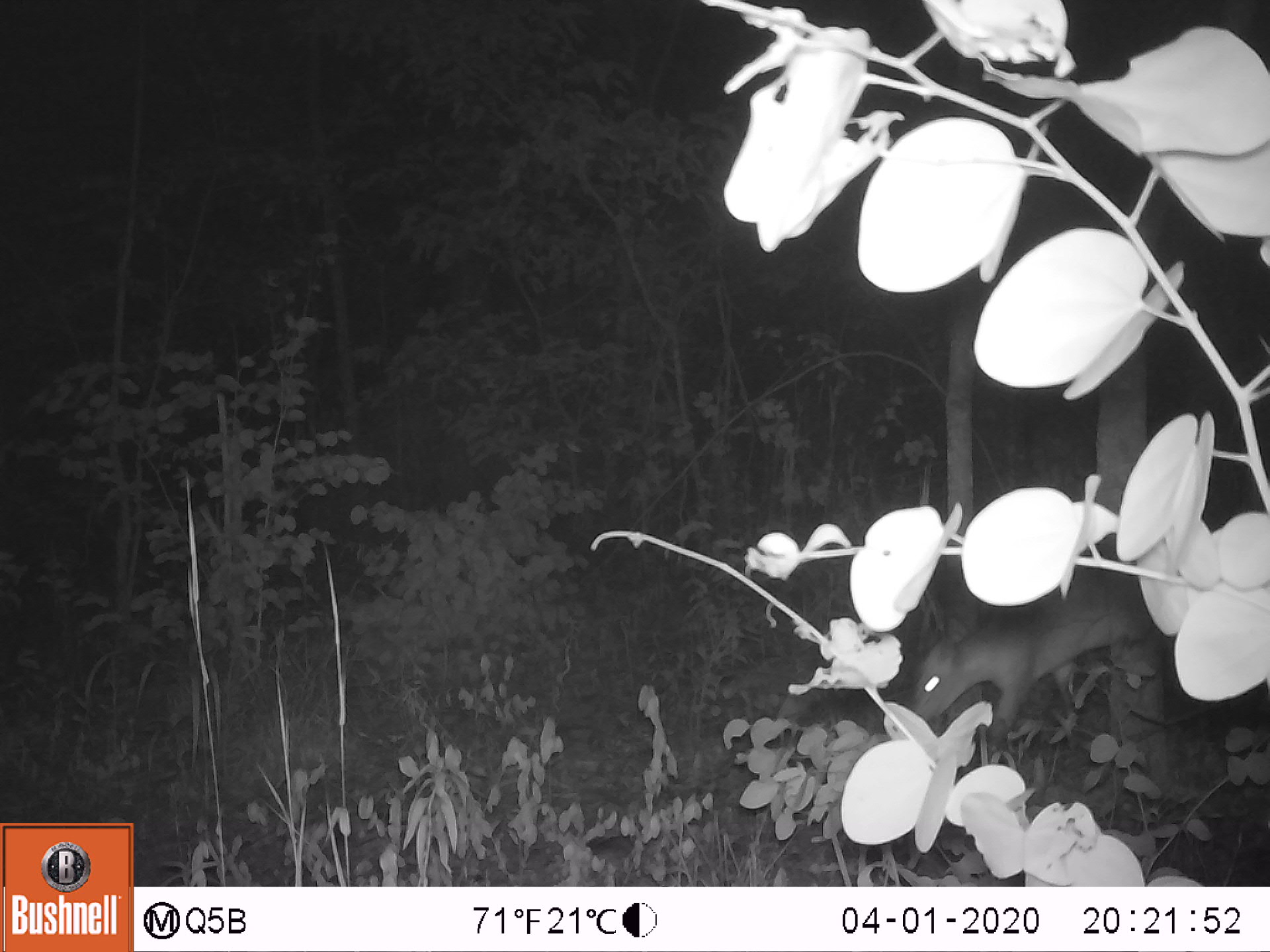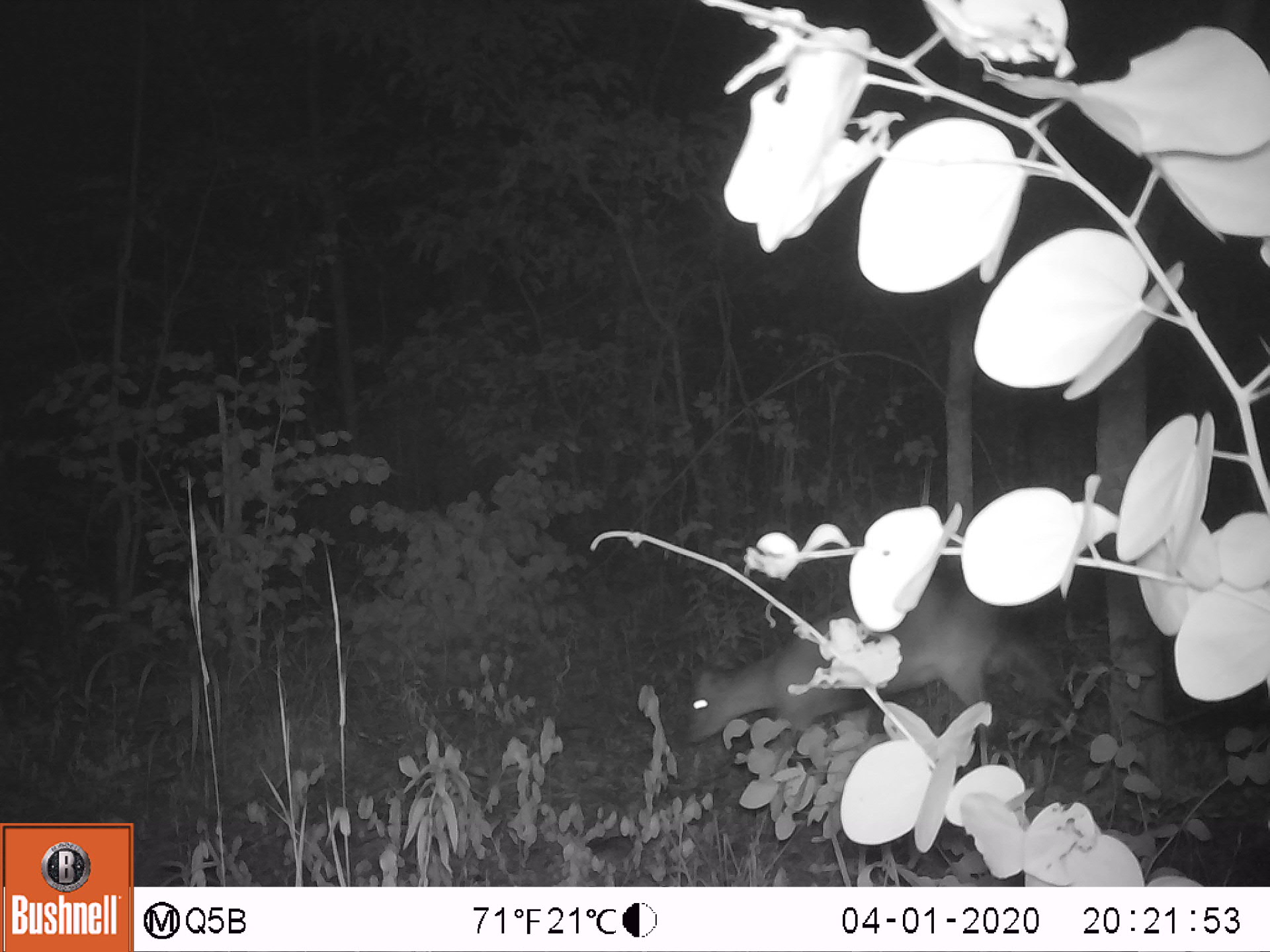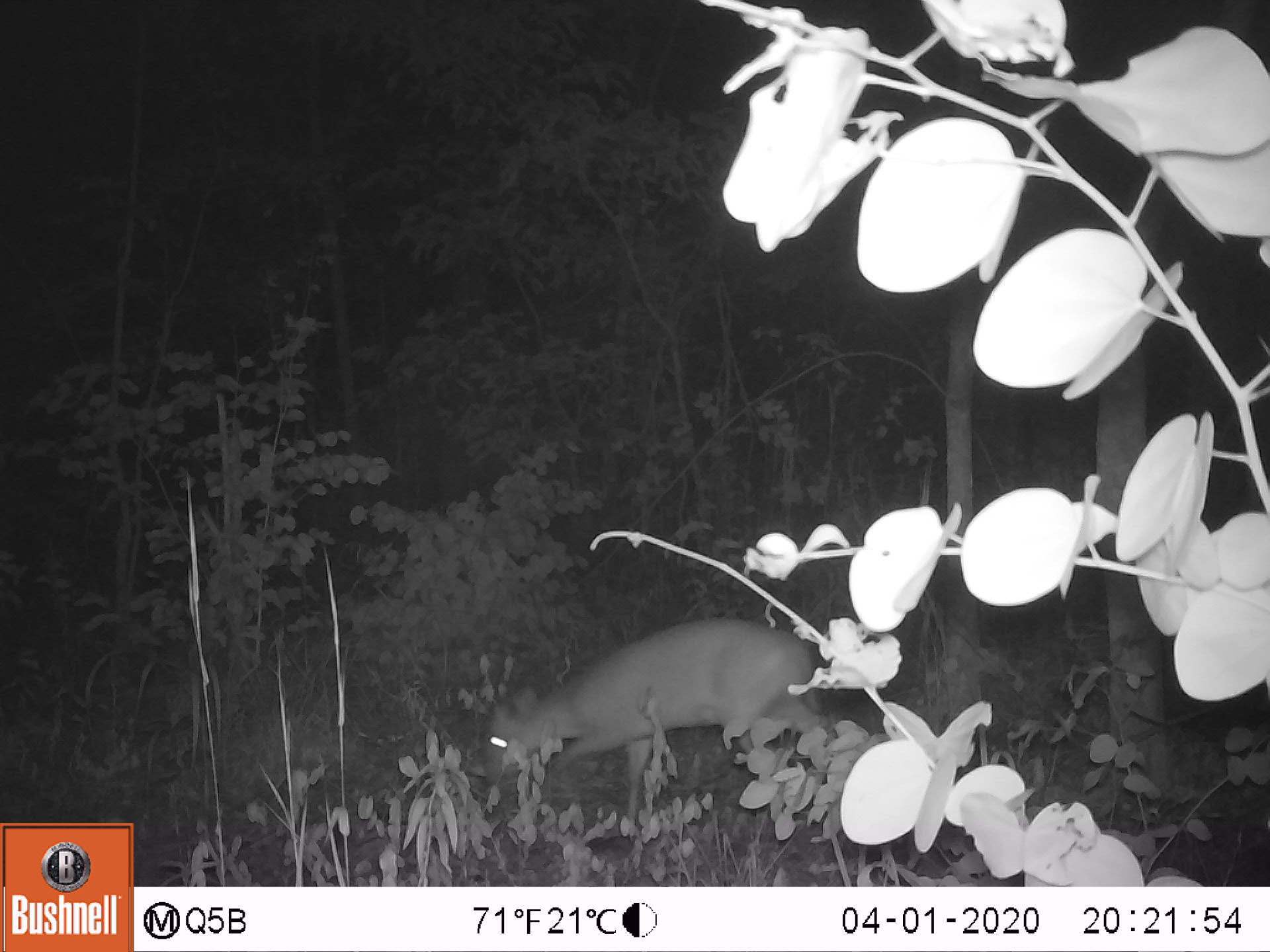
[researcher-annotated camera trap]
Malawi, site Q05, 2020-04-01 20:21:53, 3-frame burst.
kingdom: Animalia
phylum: Chordata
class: Mammalia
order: Artiodactyla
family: Bovidae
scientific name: Antilopinae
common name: small antelope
Small antelope (Antilopinae), count 1.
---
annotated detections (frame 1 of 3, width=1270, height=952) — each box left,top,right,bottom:
small antelope: 898,557,1188,760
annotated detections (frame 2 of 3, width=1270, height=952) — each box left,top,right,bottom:
small antelope: 667,562,1063,797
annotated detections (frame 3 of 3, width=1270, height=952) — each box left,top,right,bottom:
small antelope: 455,608,852,839